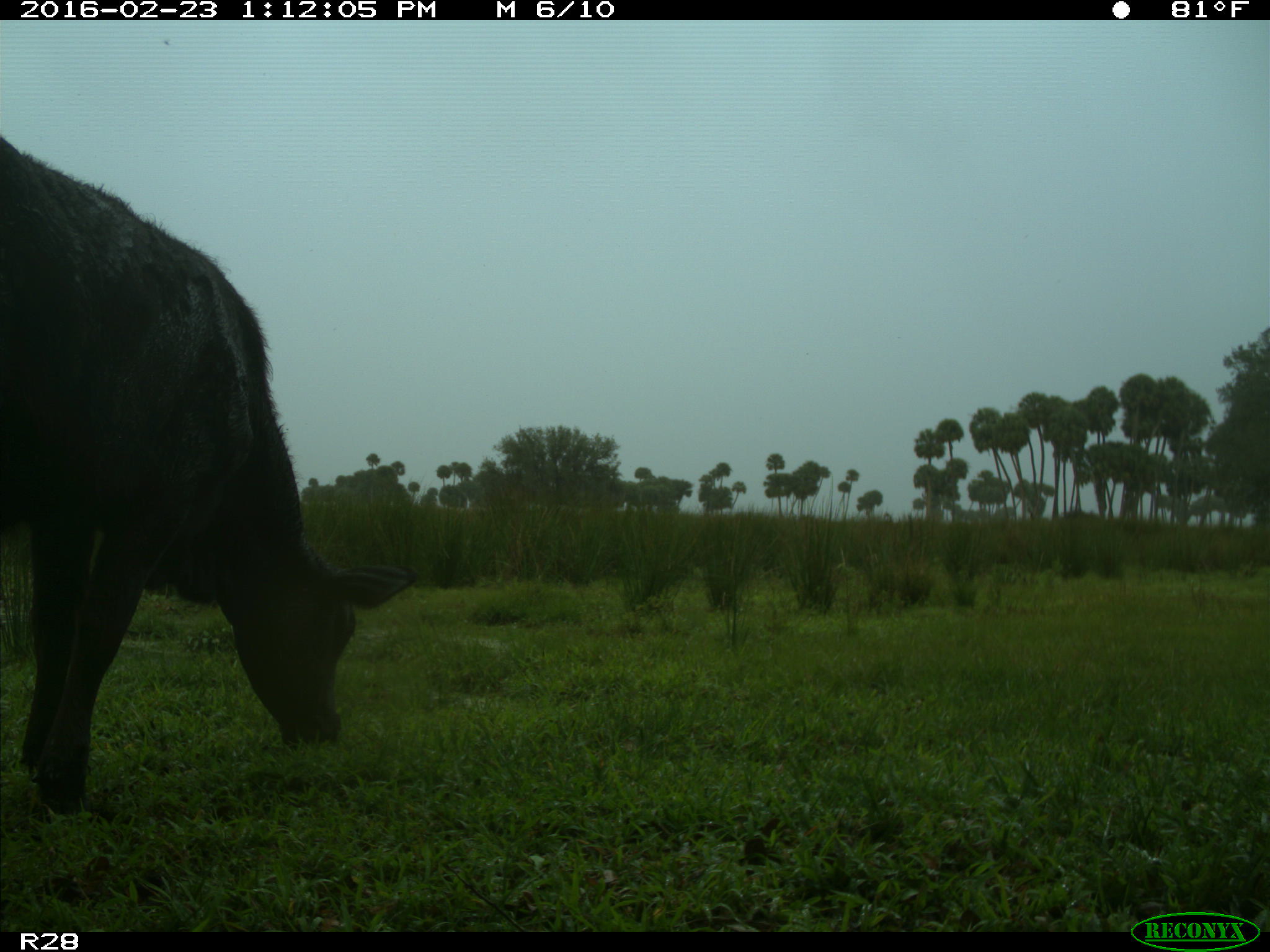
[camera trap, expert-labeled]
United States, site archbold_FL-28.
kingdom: Animalia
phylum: Chordata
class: Mammalia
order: Artiodactyla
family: Bovidae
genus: Bos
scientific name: Bos taurus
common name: domestic cow